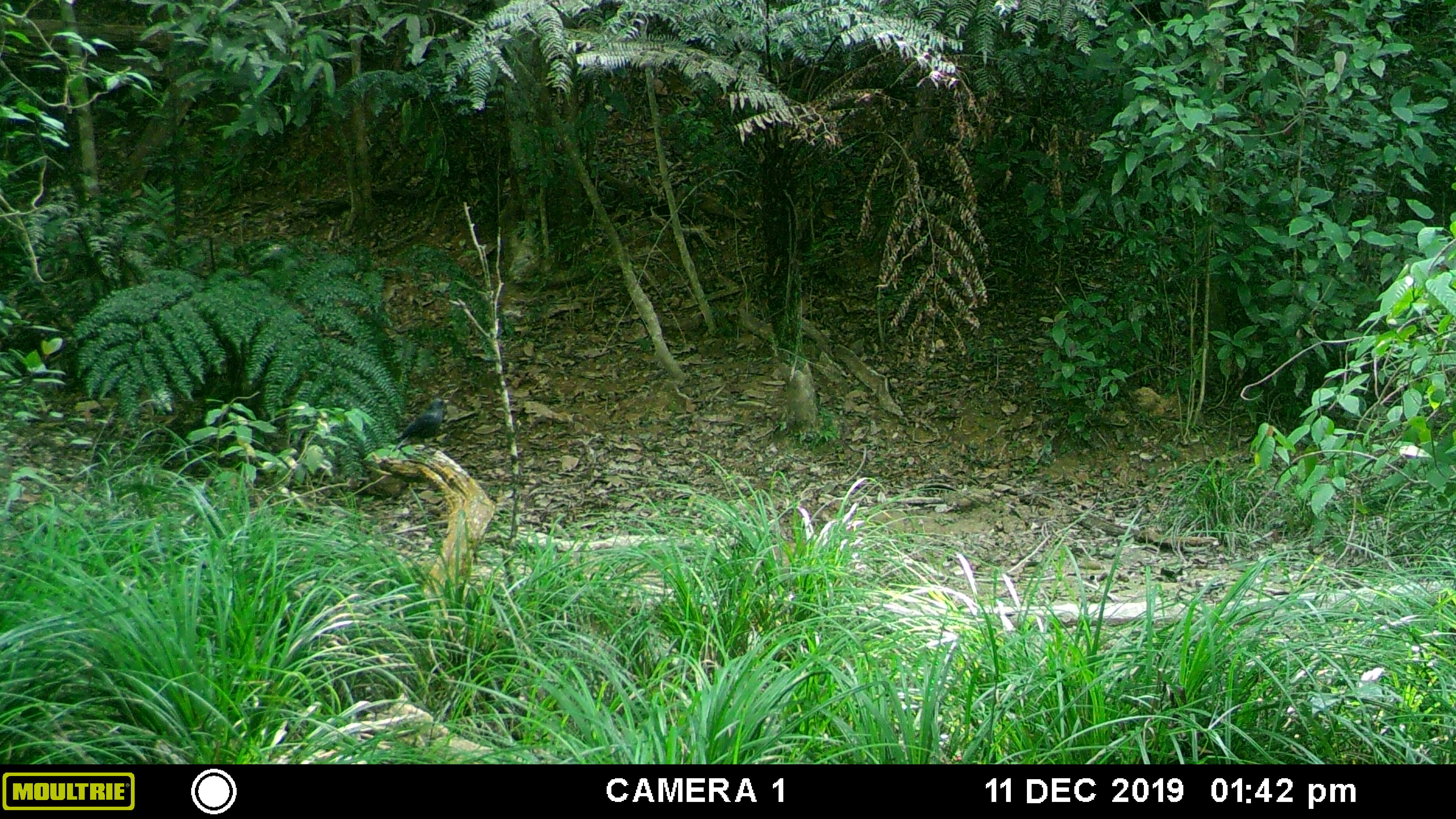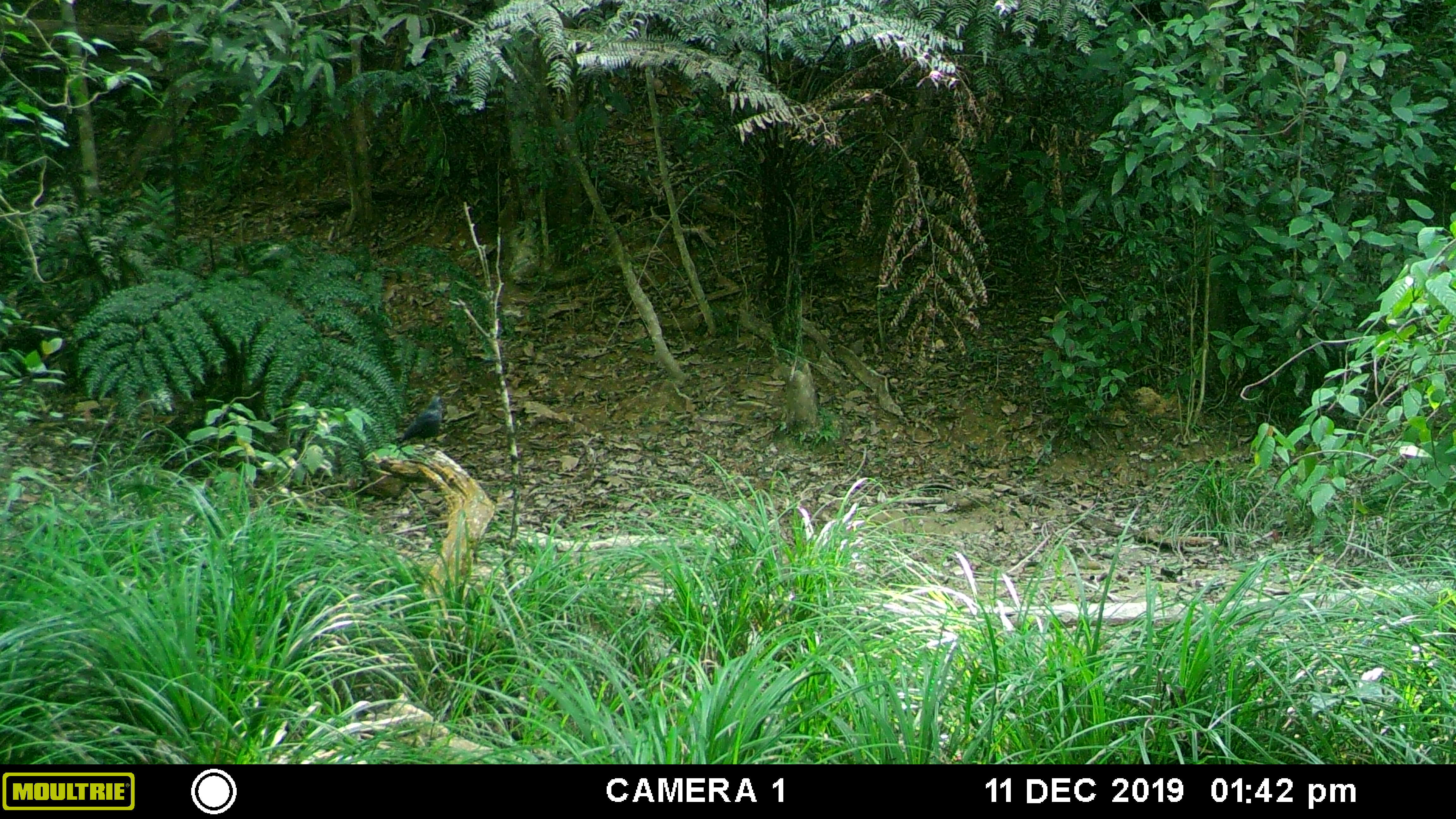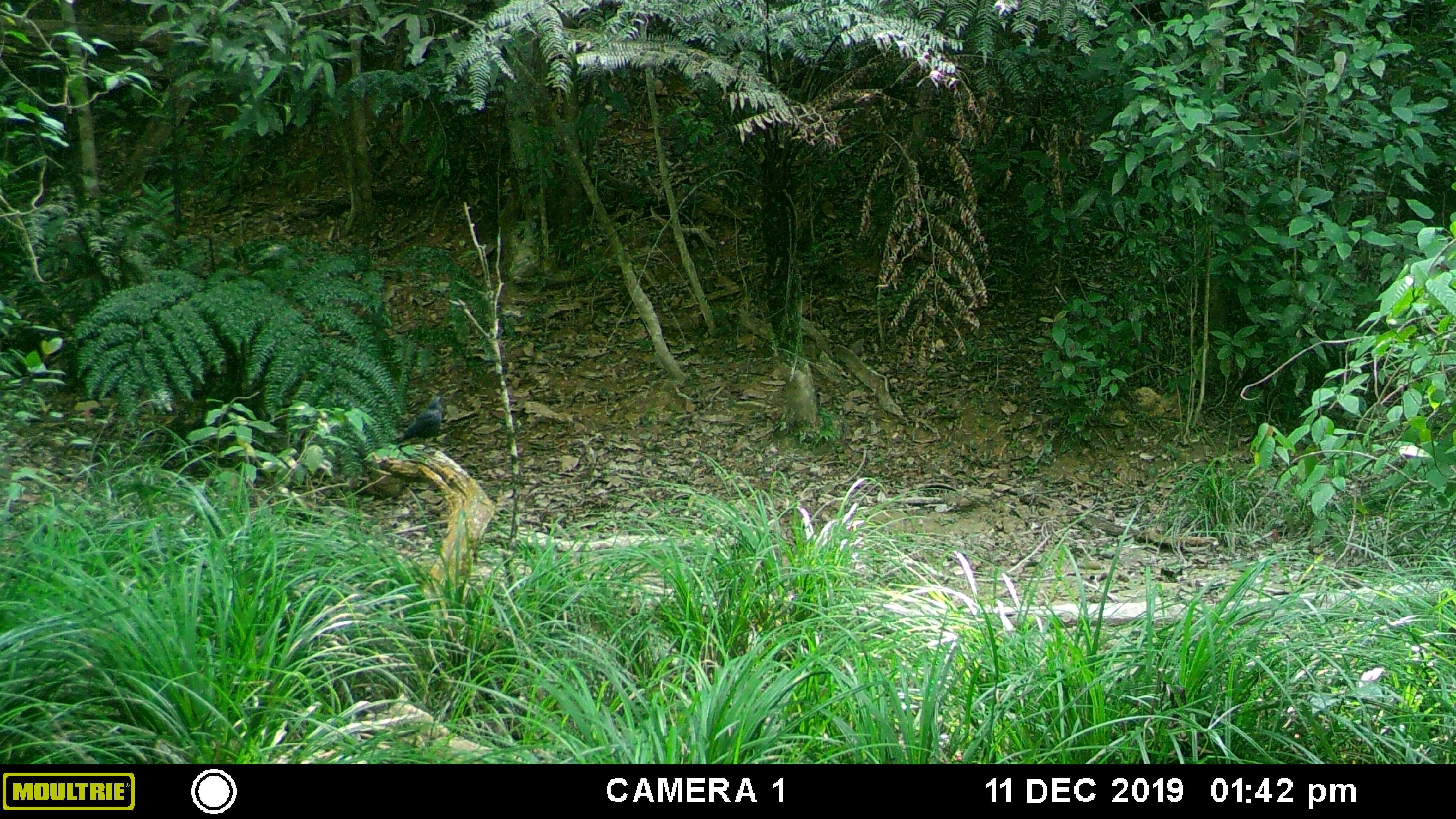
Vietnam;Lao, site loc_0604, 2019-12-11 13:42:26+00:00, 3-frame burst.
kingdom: Animalia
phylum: Chordata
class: Mammalia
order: Artiodactyla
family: Suidae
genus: Sus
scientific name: Sus scrofa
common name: eurasian wild pig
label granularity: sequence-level